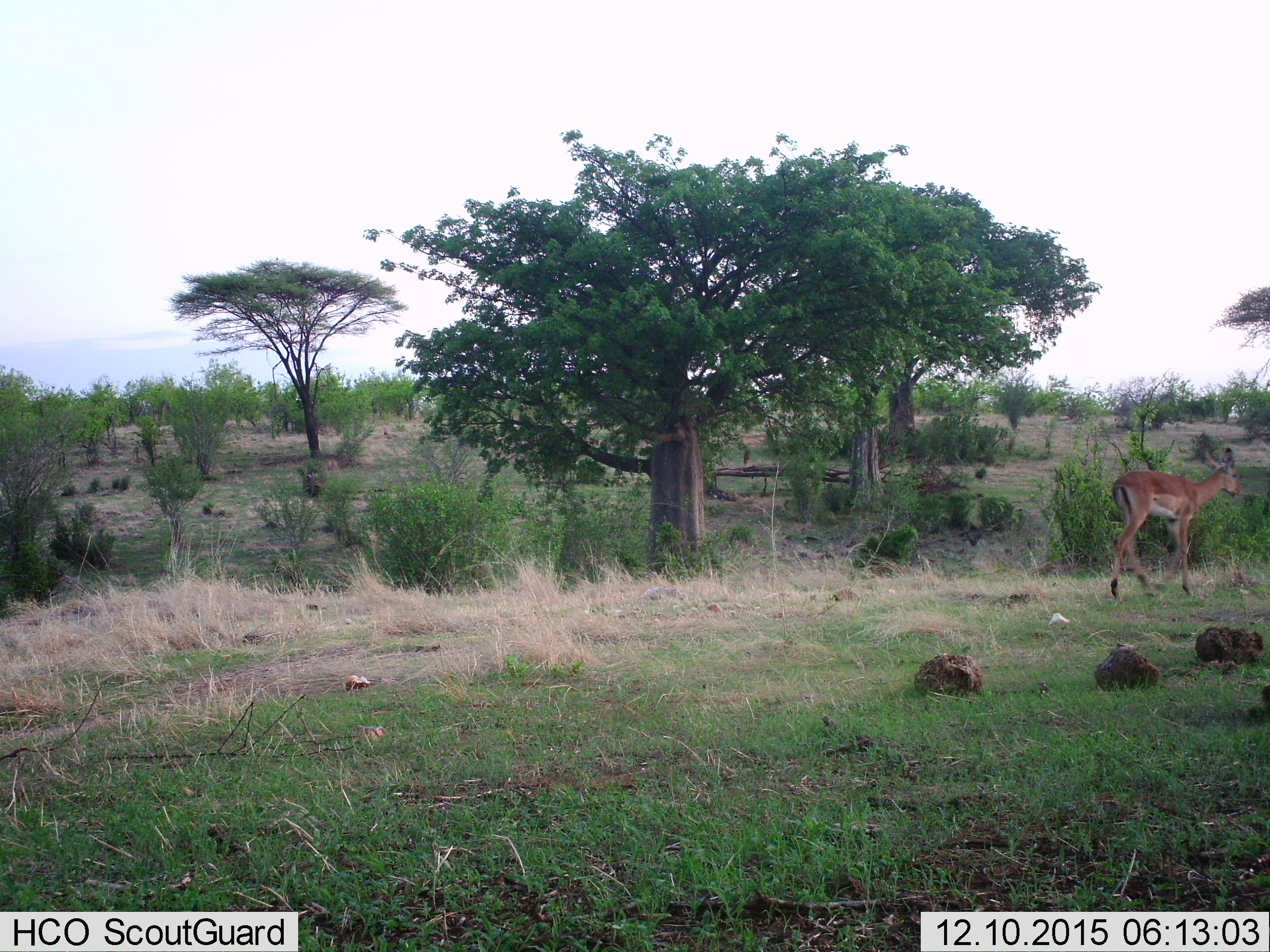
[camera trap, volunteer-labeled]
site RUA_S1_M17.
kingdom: Animalia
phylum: Chordata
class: Mammalia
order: Artiodactyla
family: Bovidae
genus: Aepyceros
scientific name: Aepyceros melampus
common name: impala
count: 1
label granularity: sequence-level